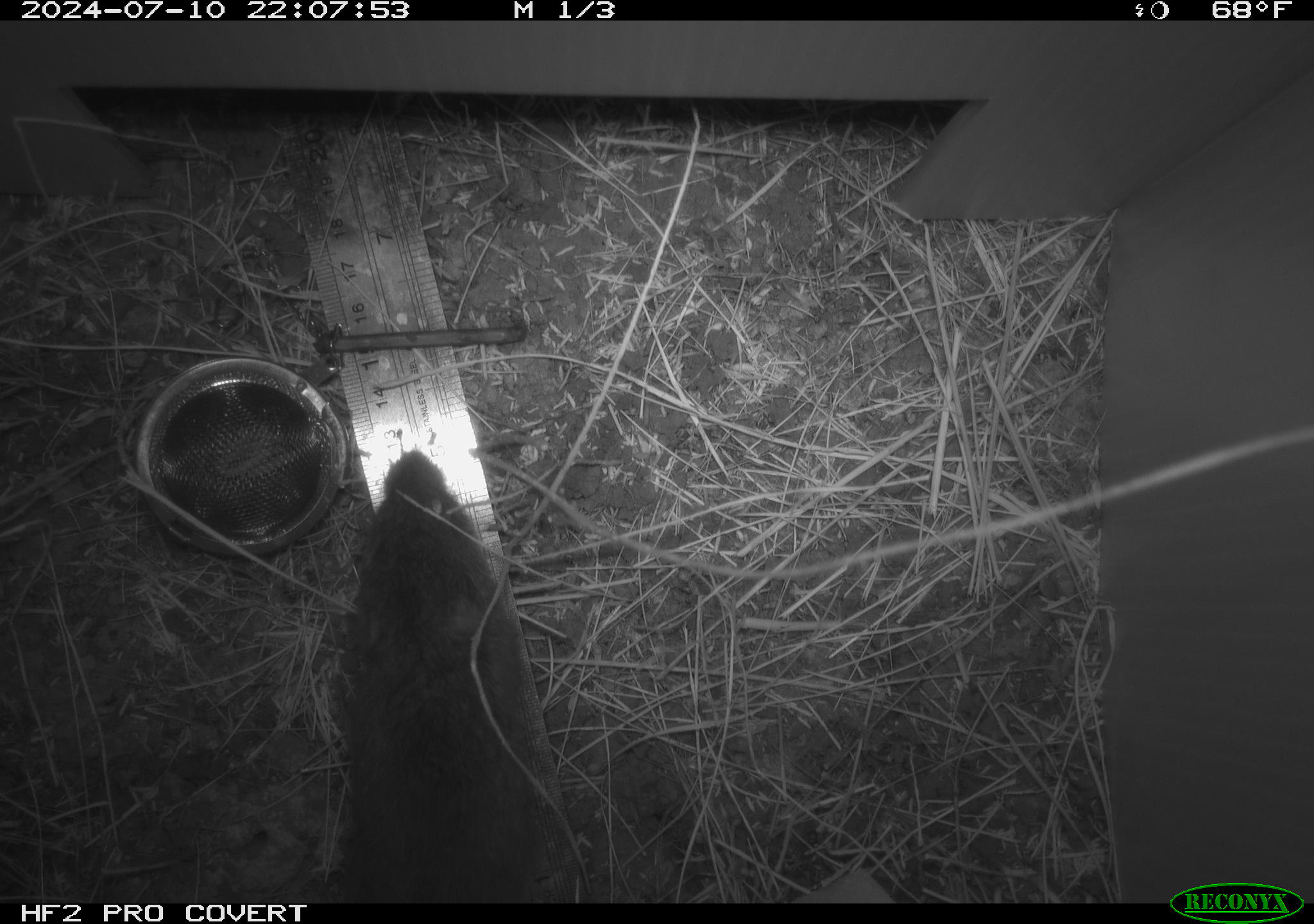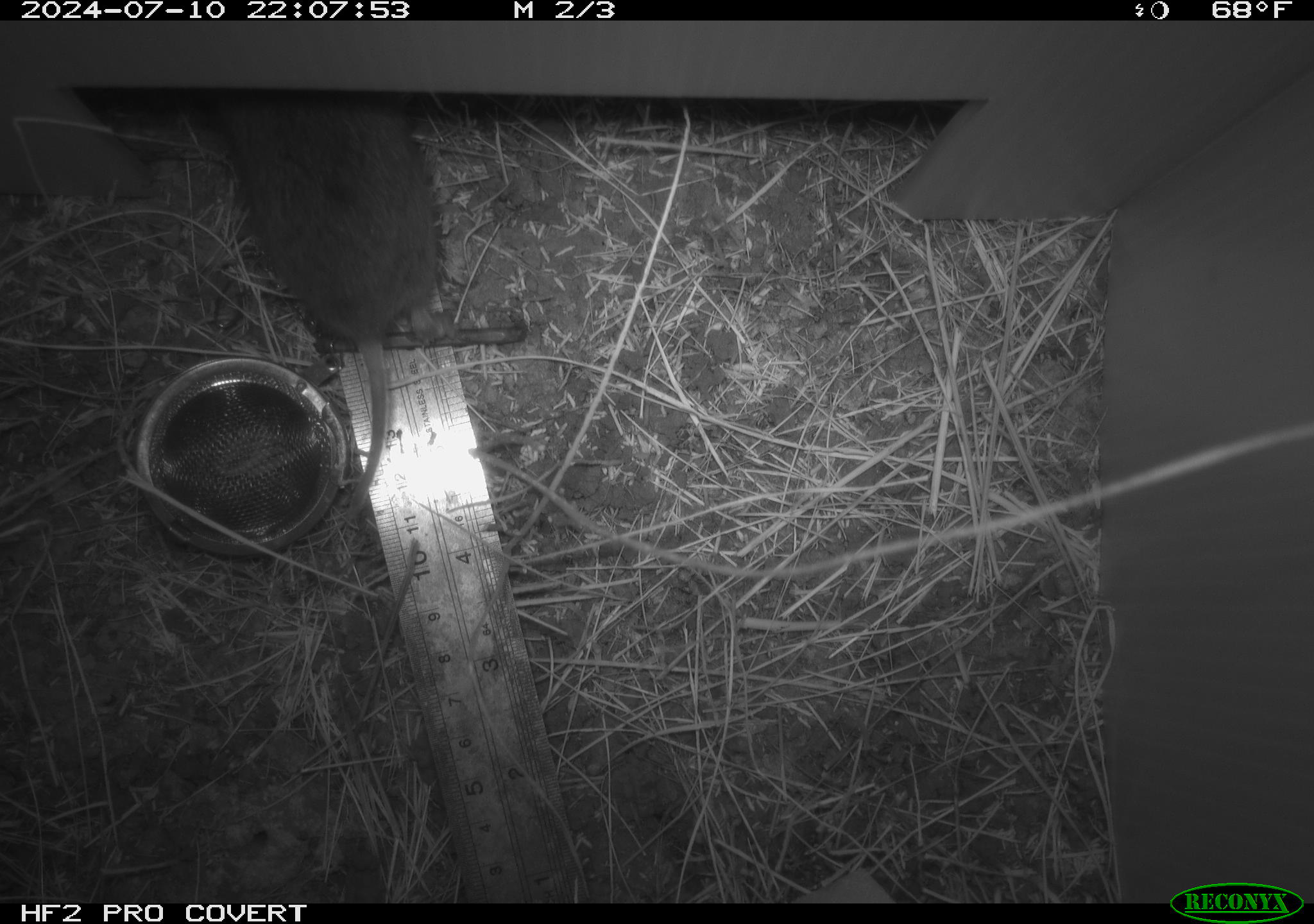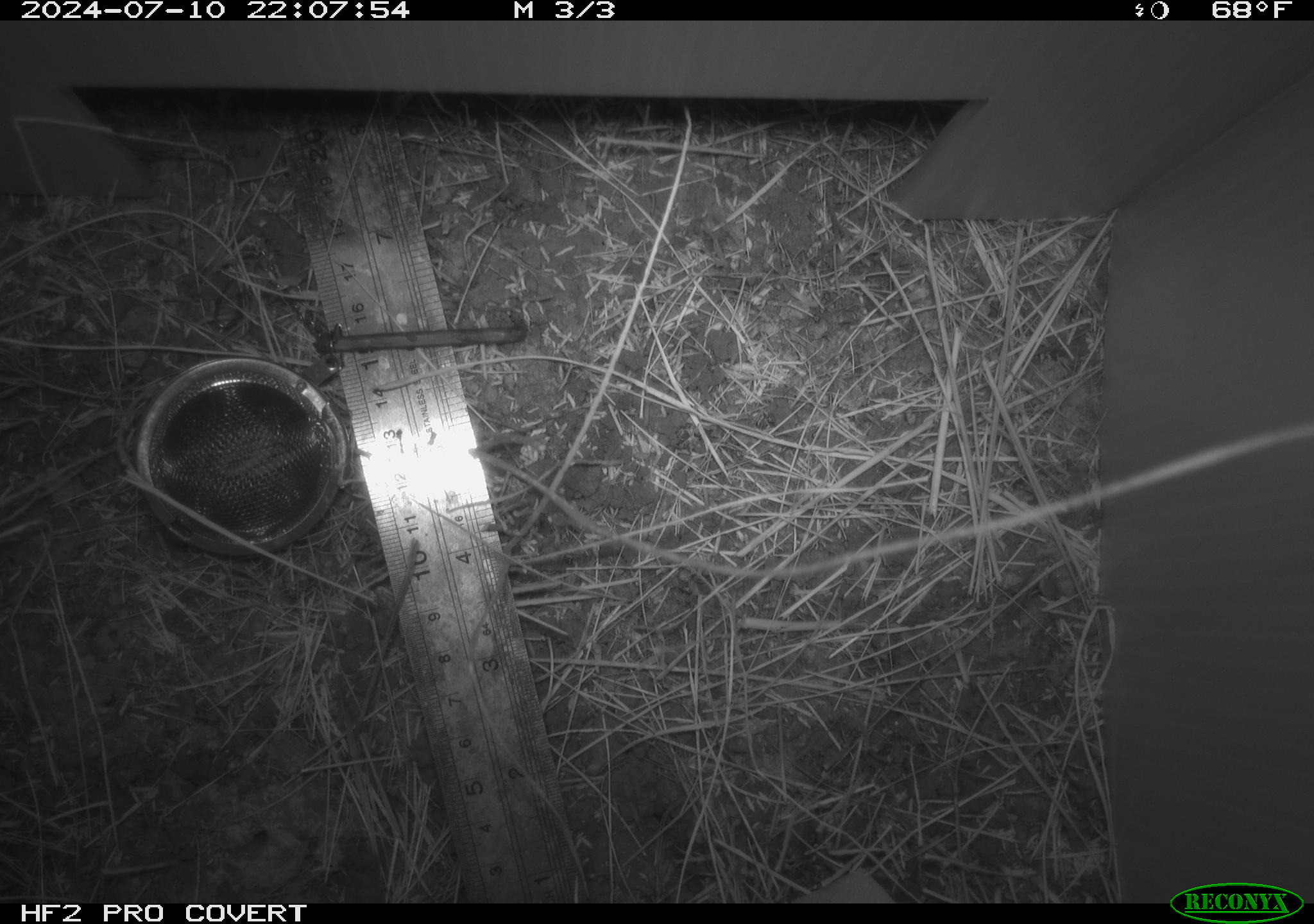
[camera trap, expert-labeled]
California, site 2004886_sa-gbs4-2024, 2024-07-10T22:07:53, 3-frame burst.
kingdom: Animalia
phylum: Chordata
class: Mammalia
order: Rodentia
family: Cricetidae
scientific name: Arvicolinae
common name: voles, lemmings, and muskrats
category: arvicolinae subfamily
Arvicolinae subfamily (voles, lemmings, and muskrats) (Arvicolinae).